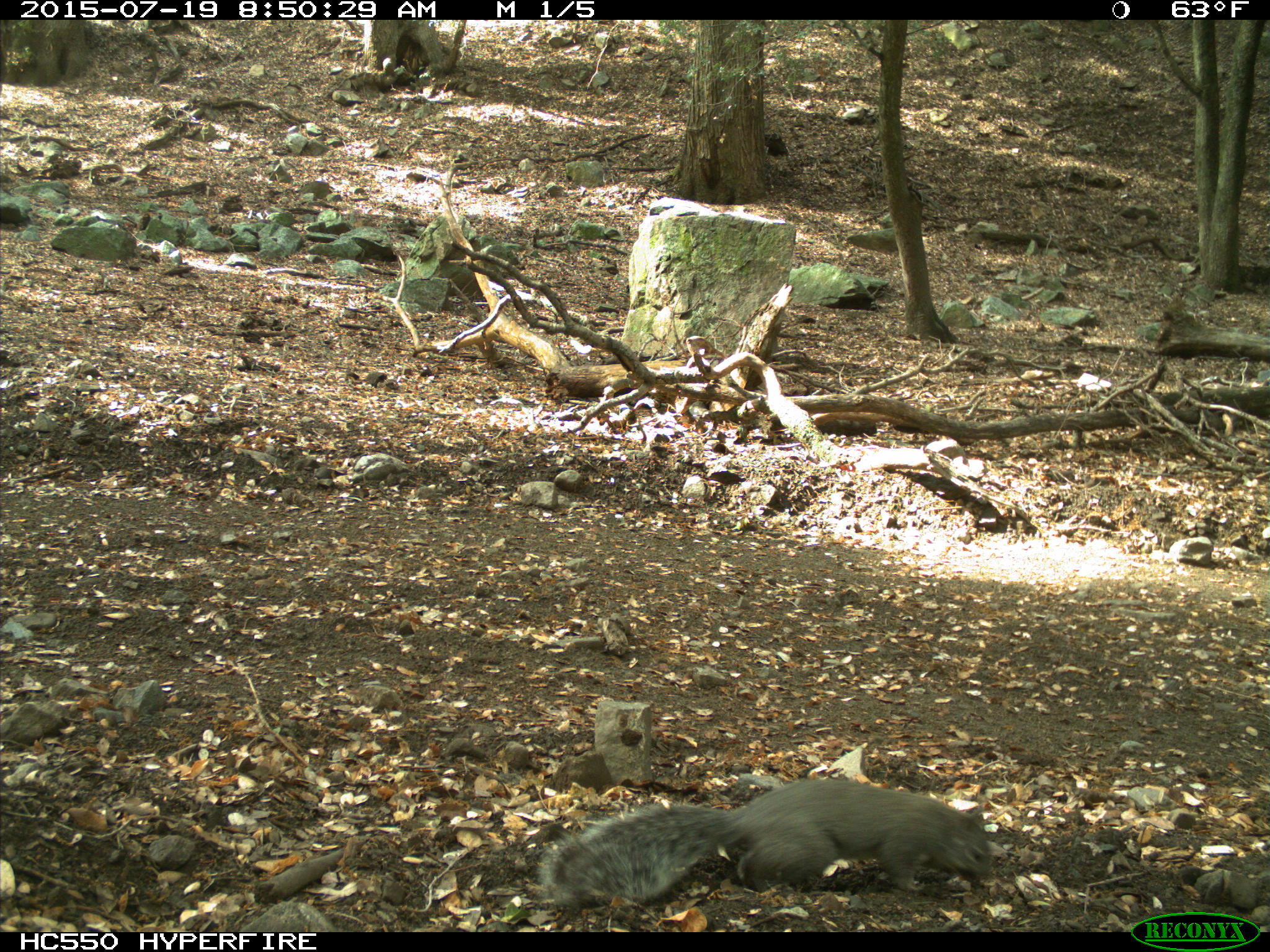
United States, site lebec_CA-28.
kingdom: Animalia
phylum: Chordata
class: Mammalia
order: Rodentia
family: Sciuridae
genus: Sciurus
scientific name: Sciurus carolinensis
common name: eastern gray squirrel